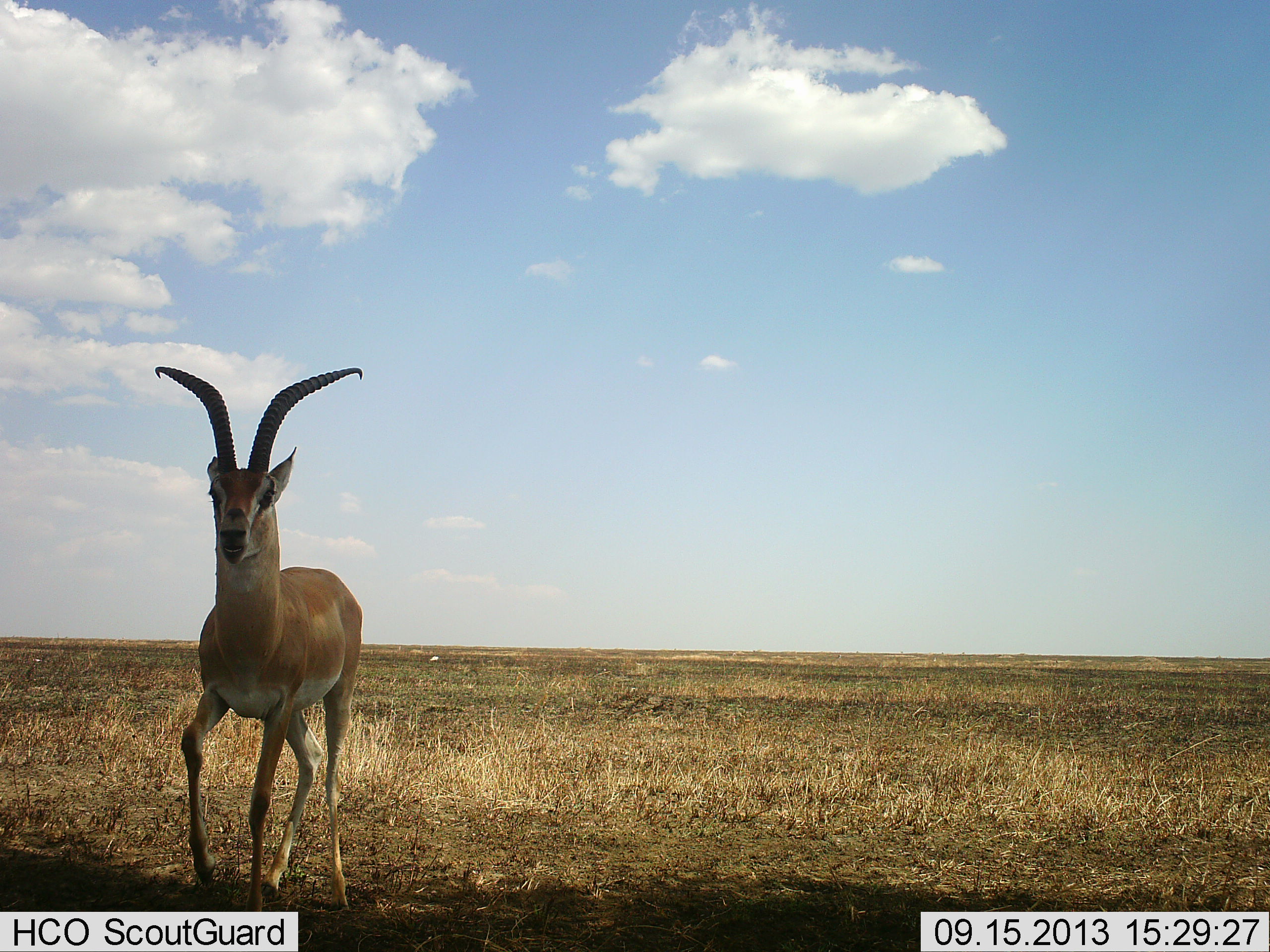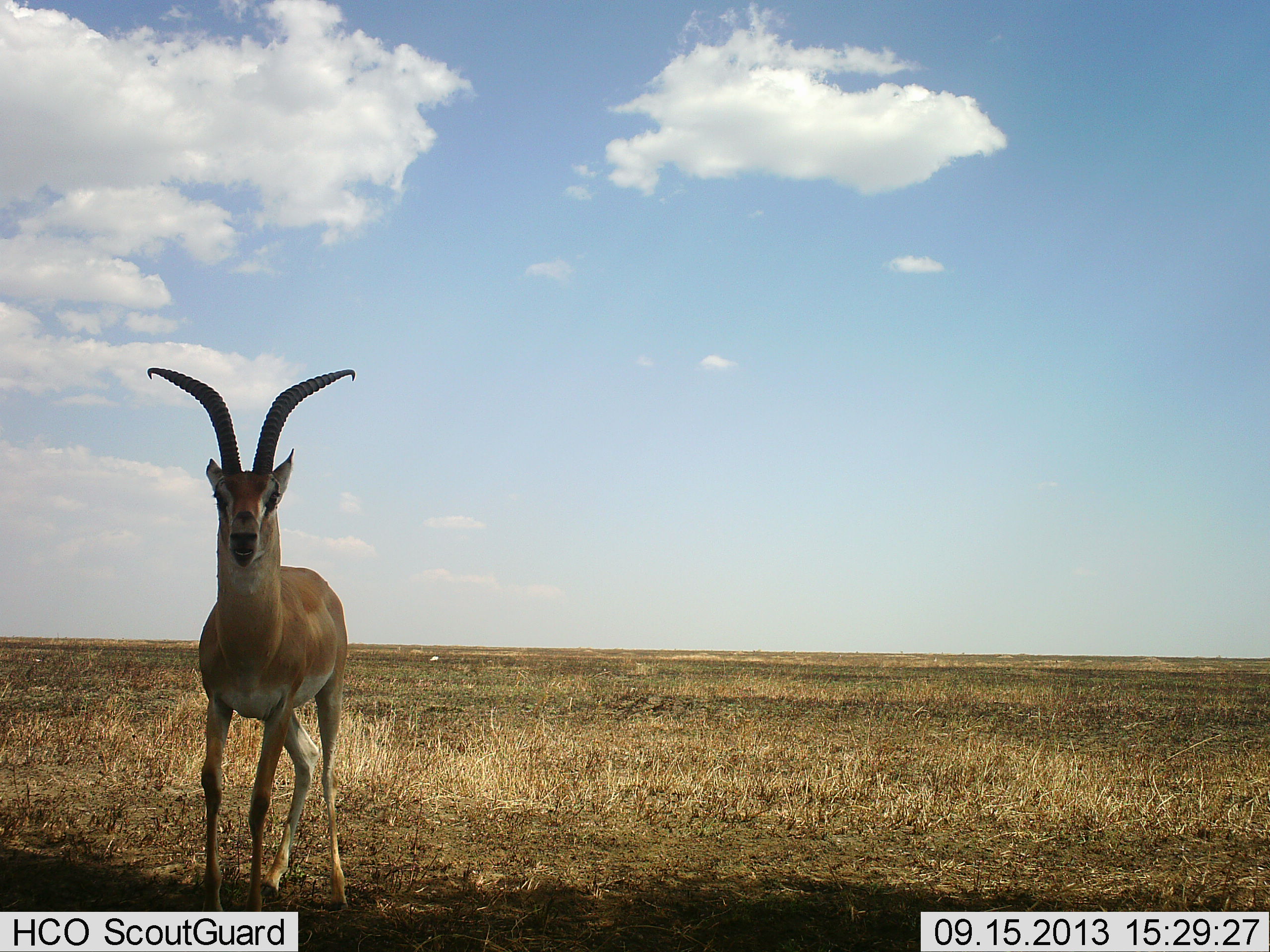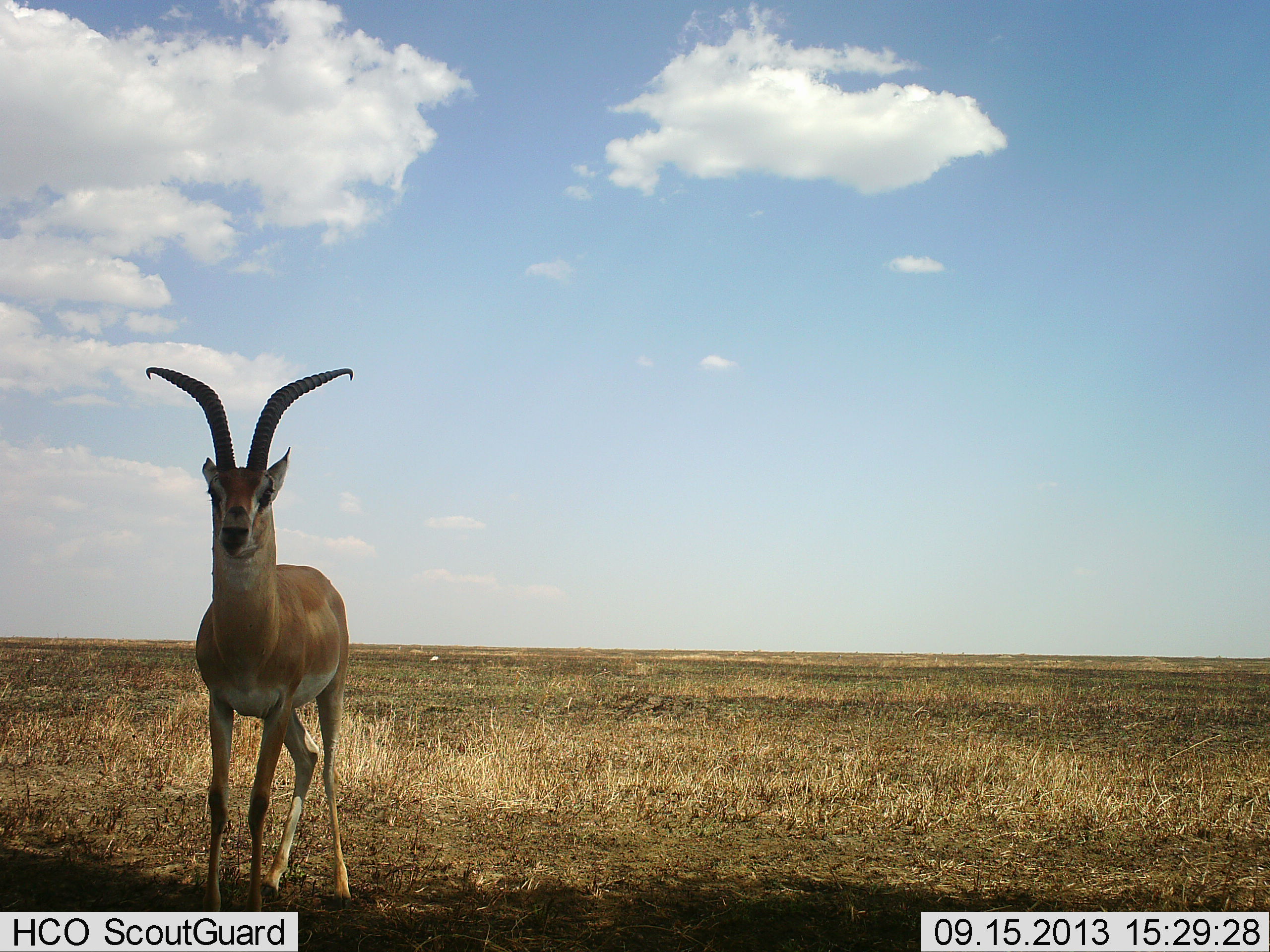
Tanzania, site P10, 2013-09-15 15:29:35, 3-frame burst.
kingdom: Animalia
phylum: Chordata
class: Mammalia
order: Artiodactyla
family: Bovidae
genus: Nanger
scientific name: Nanger granti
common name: grant's gazelle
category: gazellegrants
Gazellegrants (grant's gazelle) (Nanger granti), count 1. Behavior (volunteer vote fractions): standing 95%, resting 0%, moving 5%, interacting 0%. Young present (vote fraction): 0%. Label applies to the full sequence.